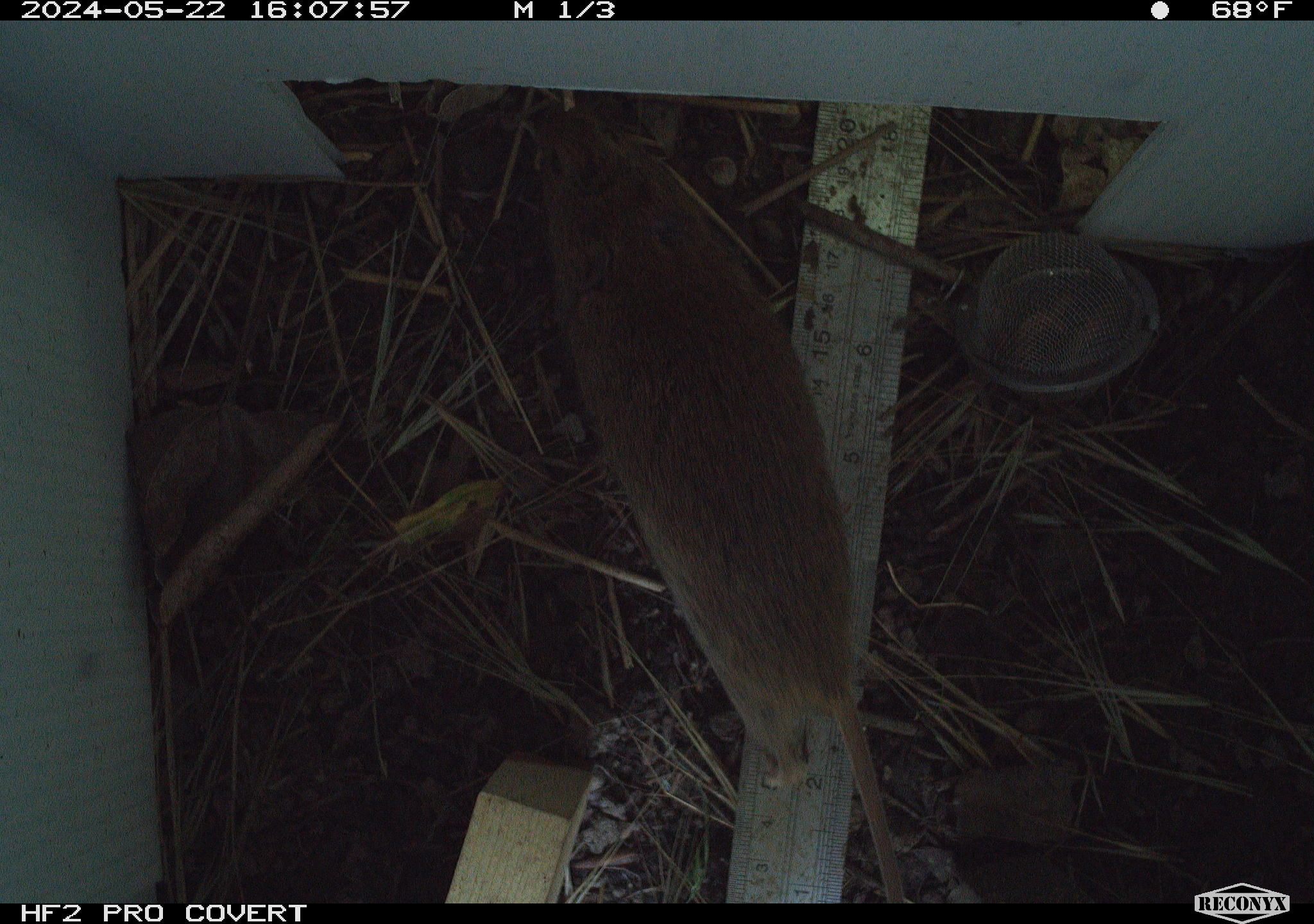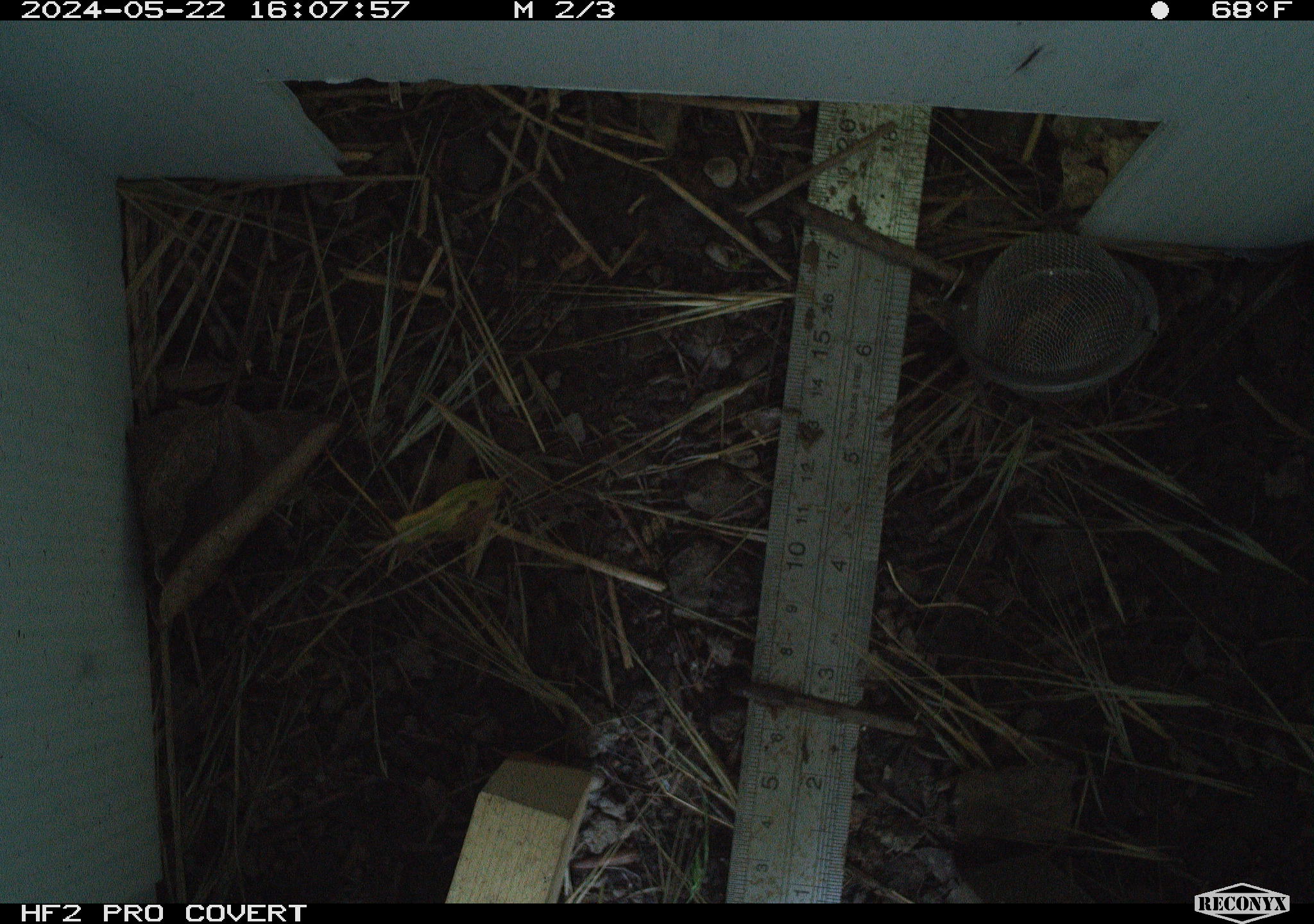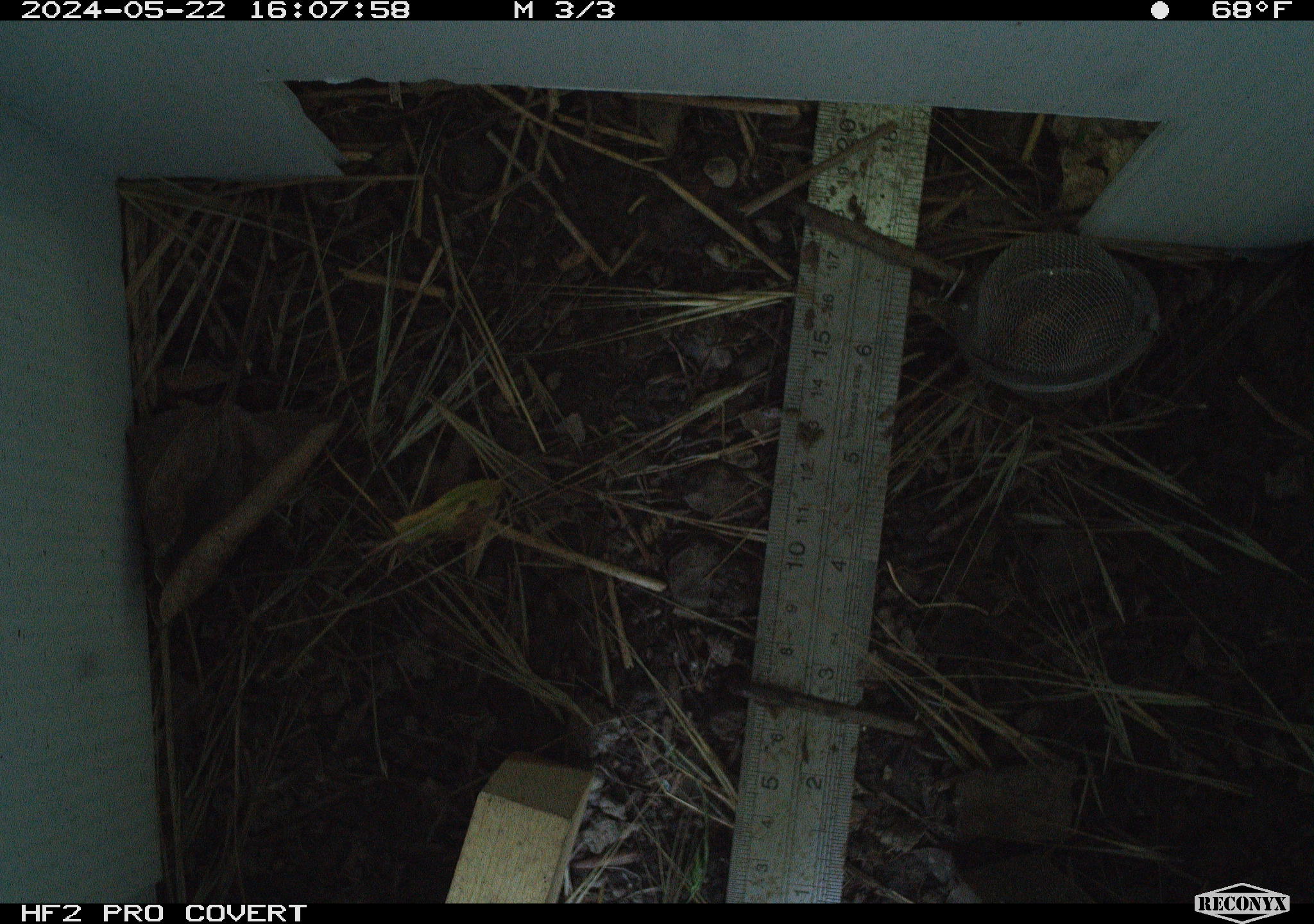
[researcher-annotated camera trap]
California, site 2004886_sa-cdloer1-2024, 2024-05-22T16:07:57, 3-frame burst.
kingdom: Animalia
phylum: Chordata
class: Mammalia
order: Rodentia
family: Cricetidae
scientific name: Arvicolinae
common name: voles, lemmings, and muskrats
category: arvicolinae subfamily